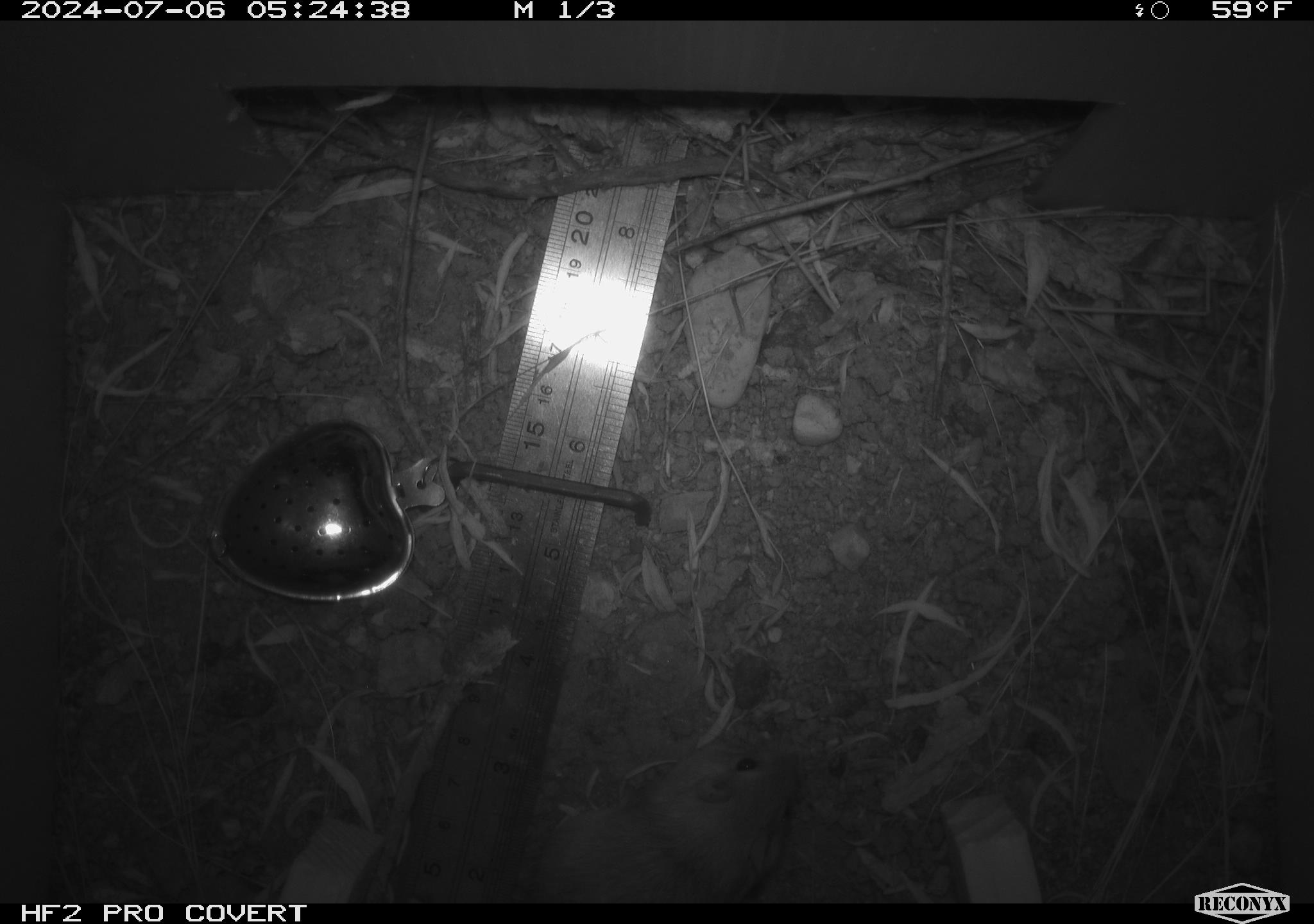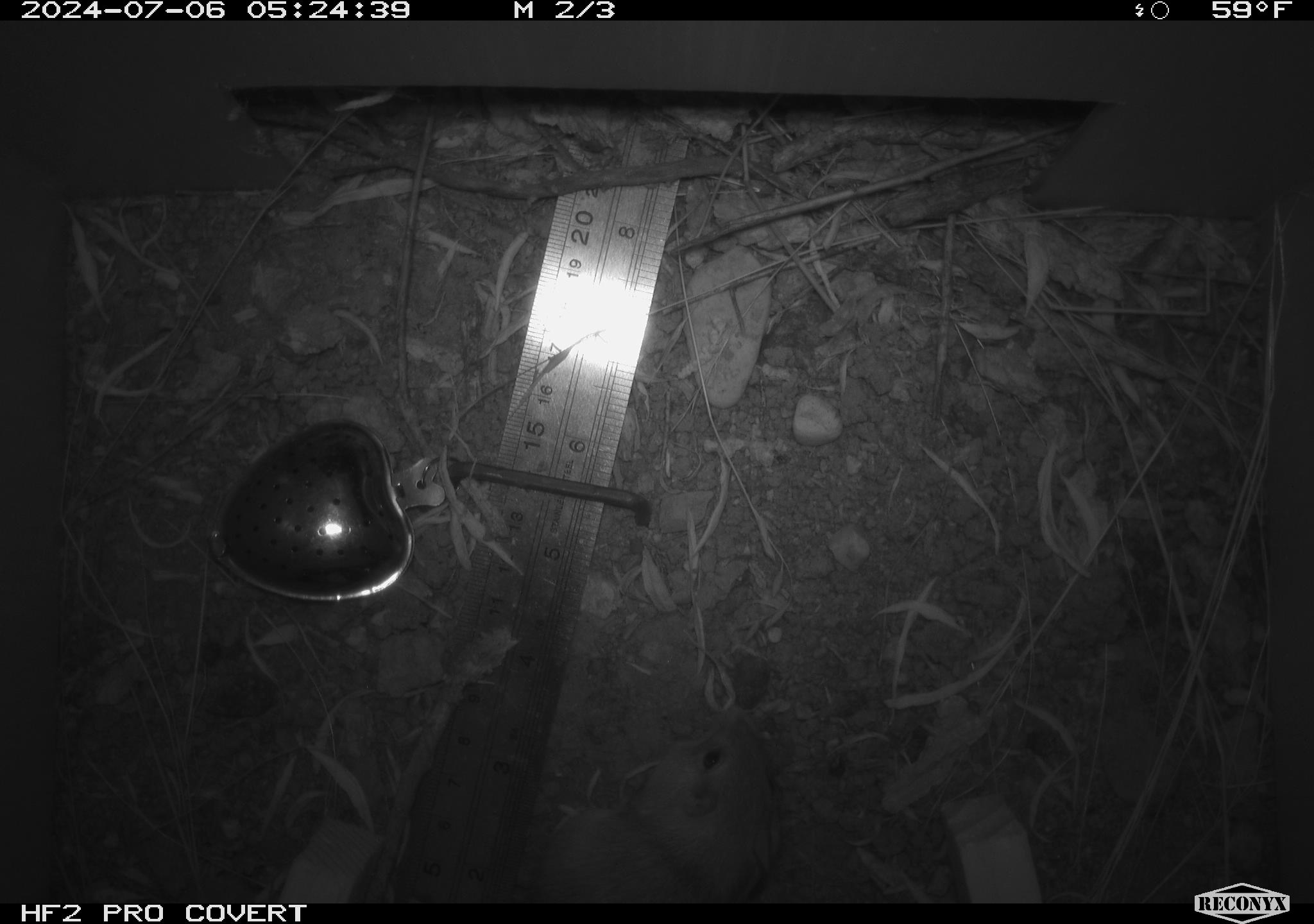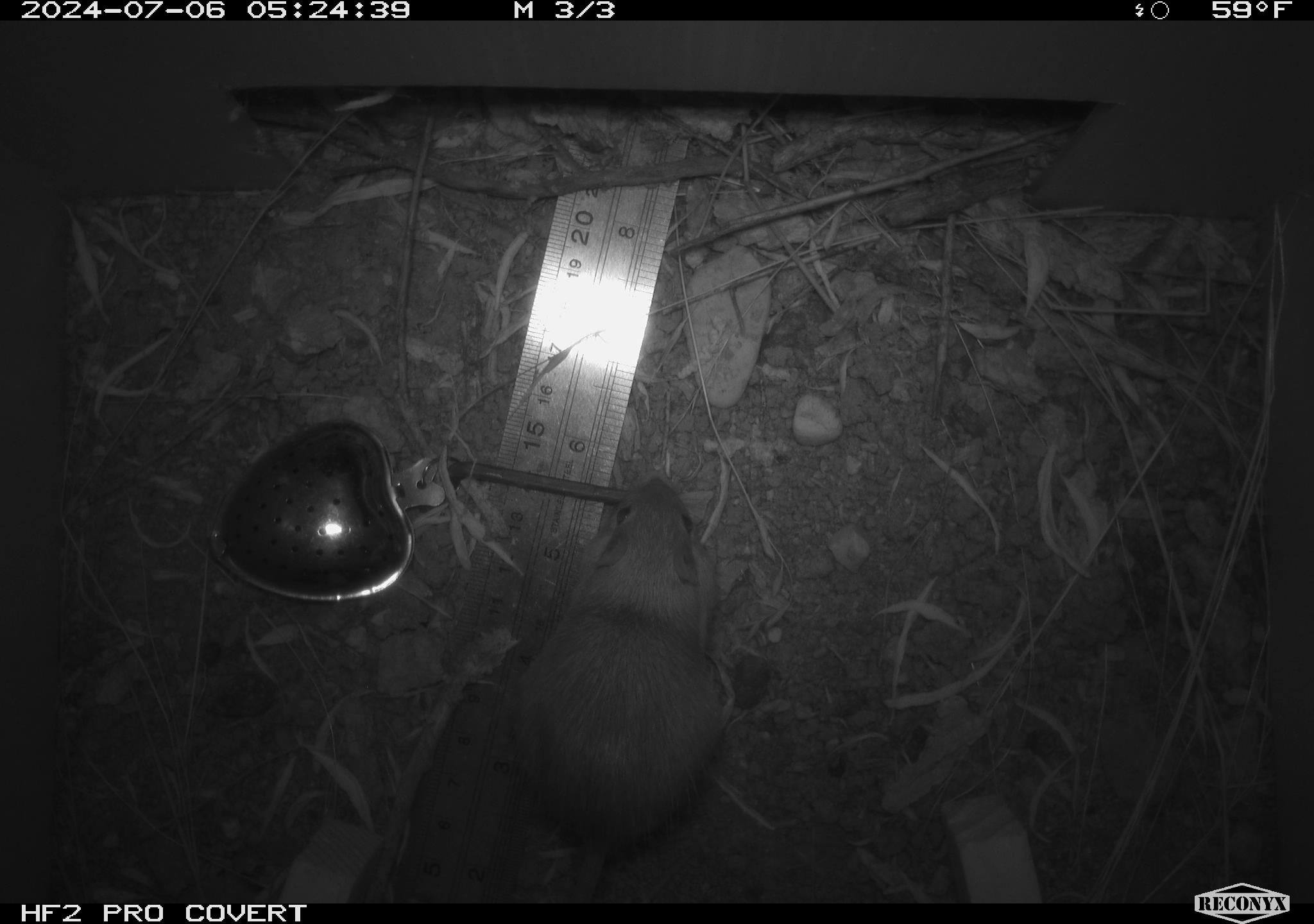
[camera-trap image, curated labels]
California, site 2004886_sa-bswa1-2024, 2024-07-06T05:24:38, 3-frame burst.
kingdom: Animalia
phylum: Chordata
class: Mammalia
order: Rodentia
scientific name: Rodentia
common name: mouse species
Mouse species (Rodentia).